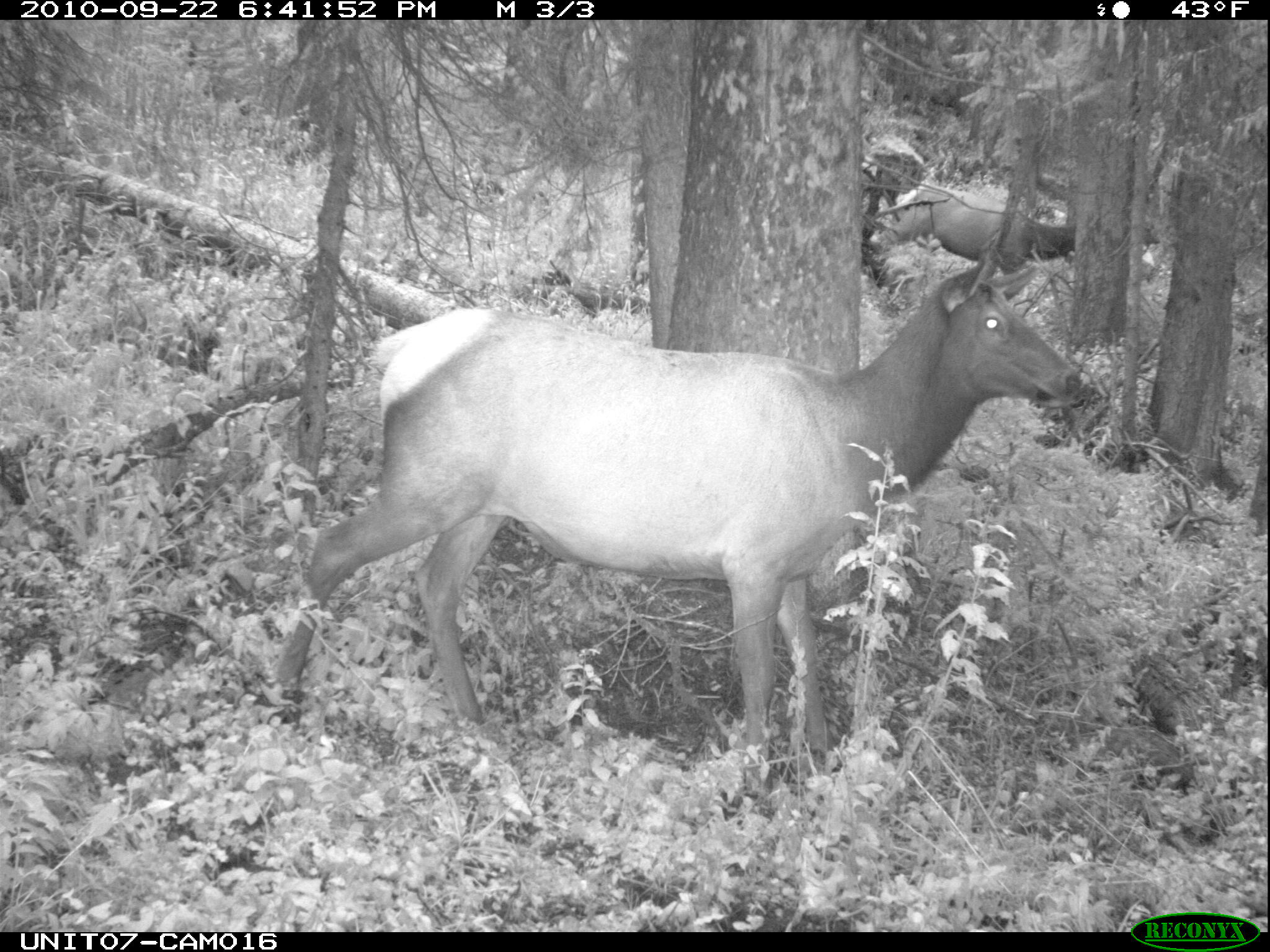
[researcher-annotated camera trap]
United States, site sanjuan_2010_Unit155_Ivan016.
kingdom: Animalia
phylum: Chordata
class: Mammalia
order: Artiodactyla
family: Cervidae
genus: Cervus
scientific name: Cervus elaphus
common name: red deer